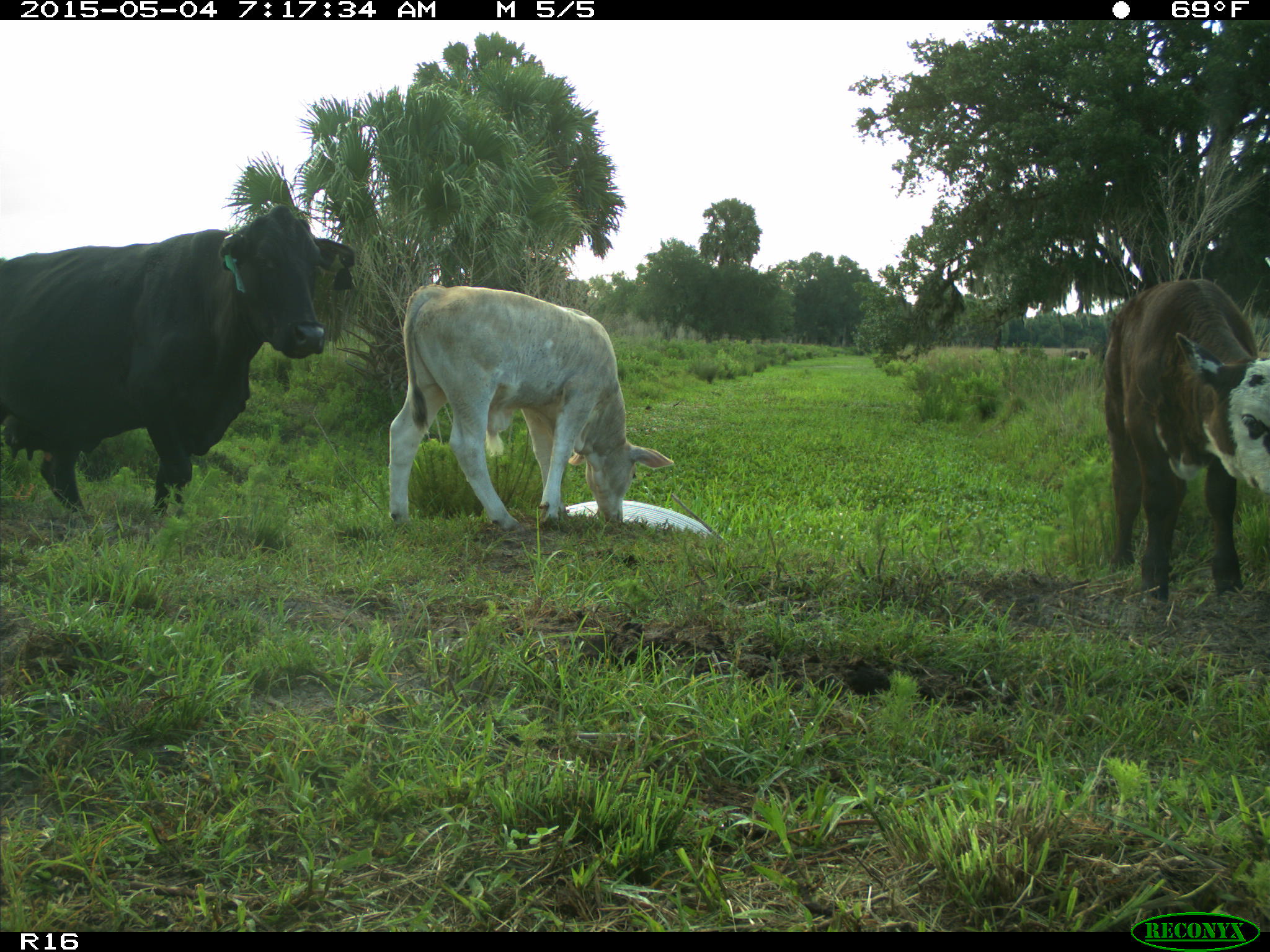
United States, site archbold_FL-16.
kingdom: Animalia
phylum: Chordata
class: Mammalia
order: Artiodactyla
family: Bovidae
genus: Bos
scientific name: Bos taurus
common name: domestic cow